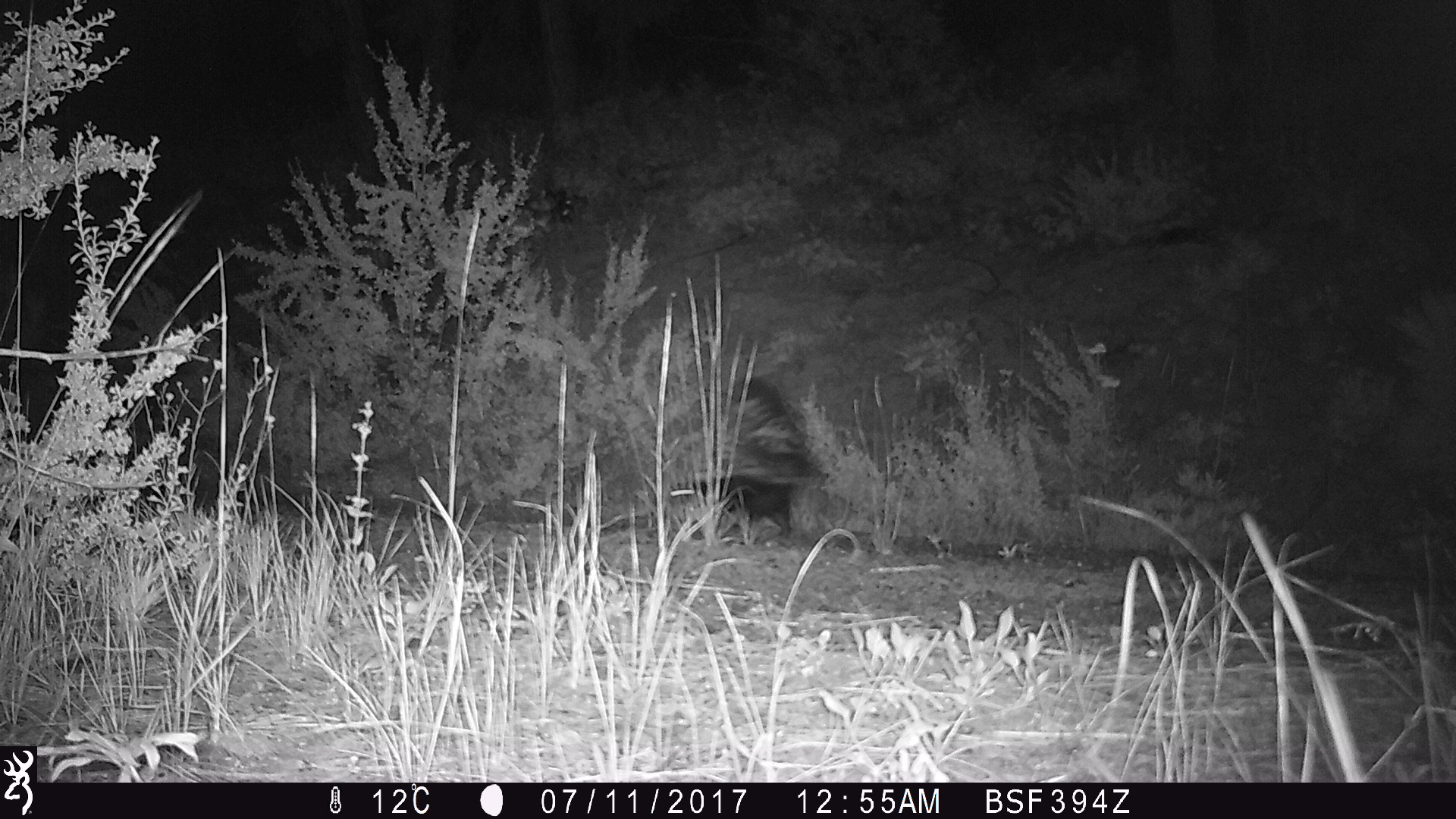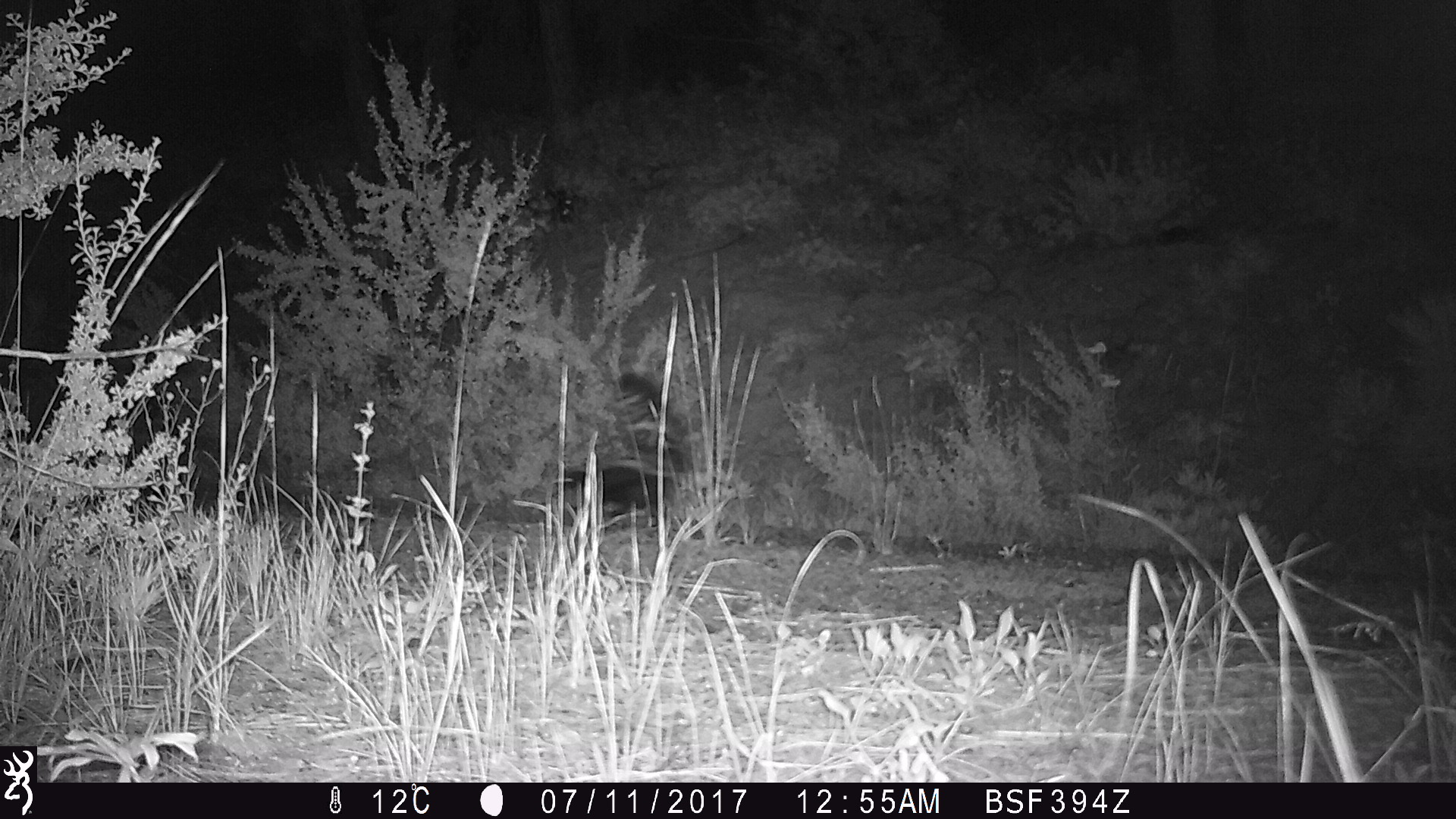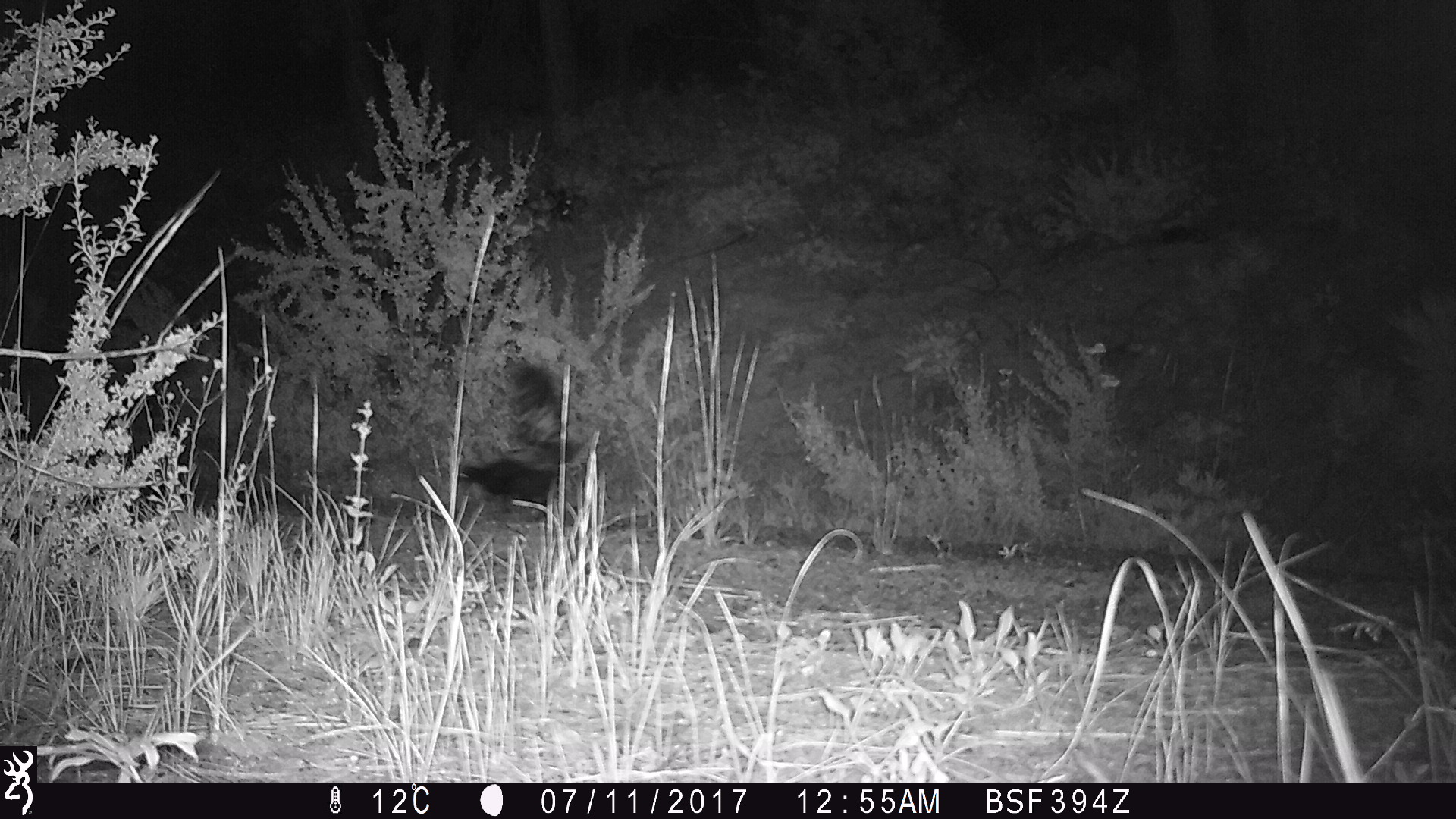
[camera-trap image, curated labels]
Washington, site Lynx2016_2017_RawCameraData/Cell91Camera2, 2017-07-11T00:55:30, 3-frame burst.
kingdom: Animalia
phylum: Chordata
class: Mammalia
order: Carnivora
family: Mephitidae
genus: Mephitis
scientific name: Mephitis mephitis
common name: striped skunk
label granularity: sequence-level